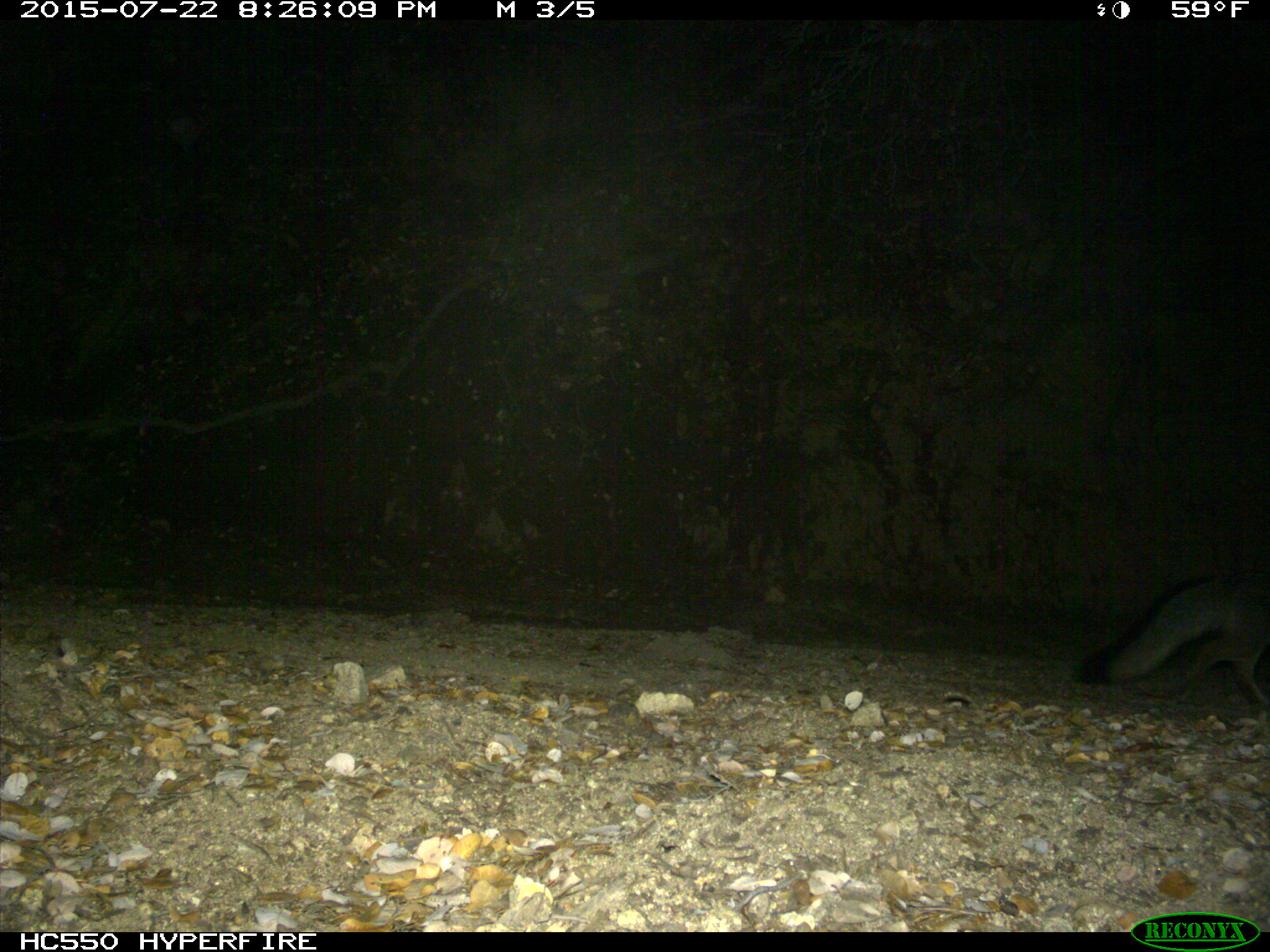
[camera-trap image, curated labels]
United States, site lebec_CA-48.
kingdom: Animalia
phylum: Chordata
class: Mammalia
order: Carnivora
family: Canidae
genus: Urocyon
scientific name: Urocyon cinereoargenteus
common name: gray fox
Urocyon cinereoargenteus (gray fox).